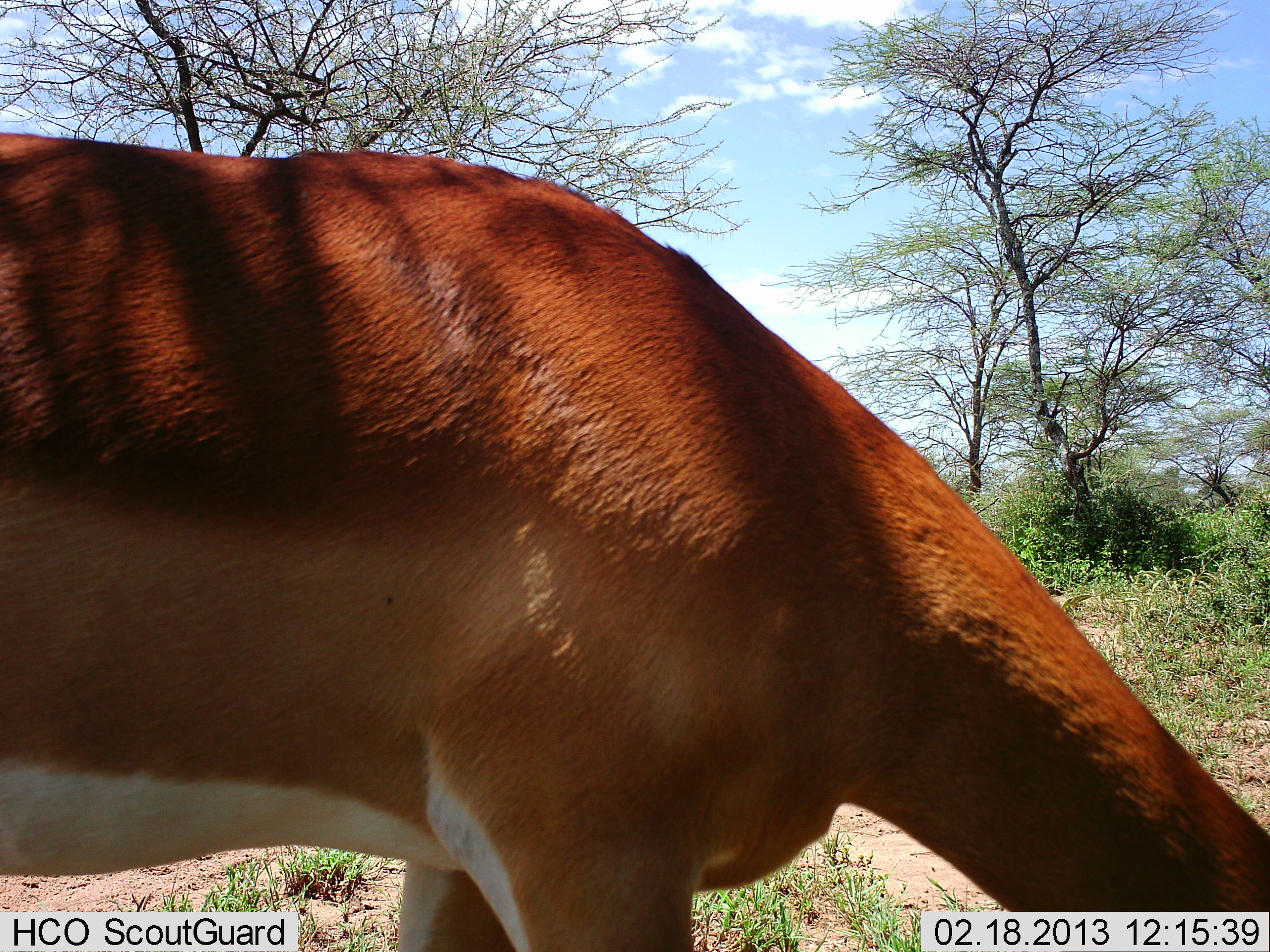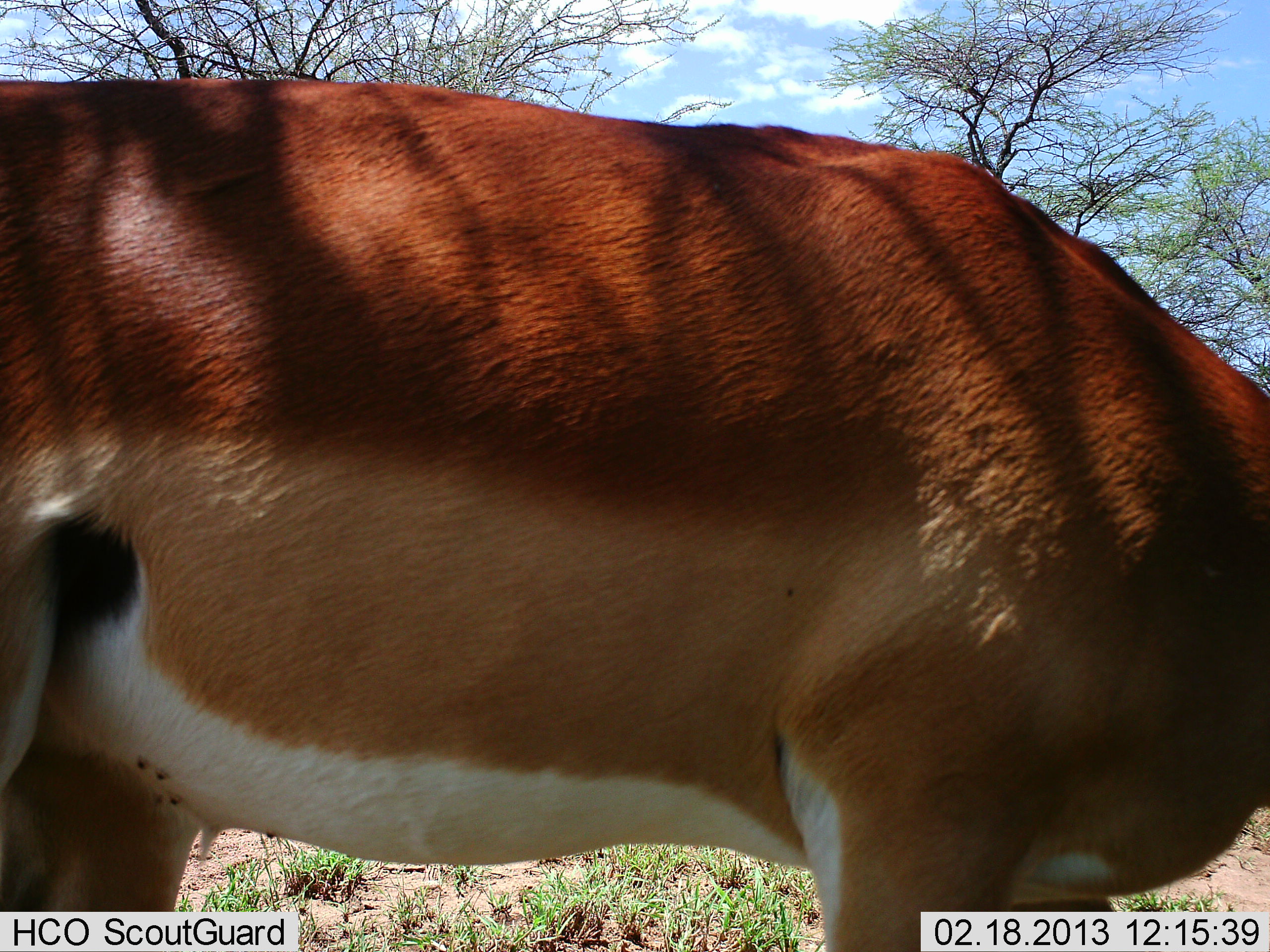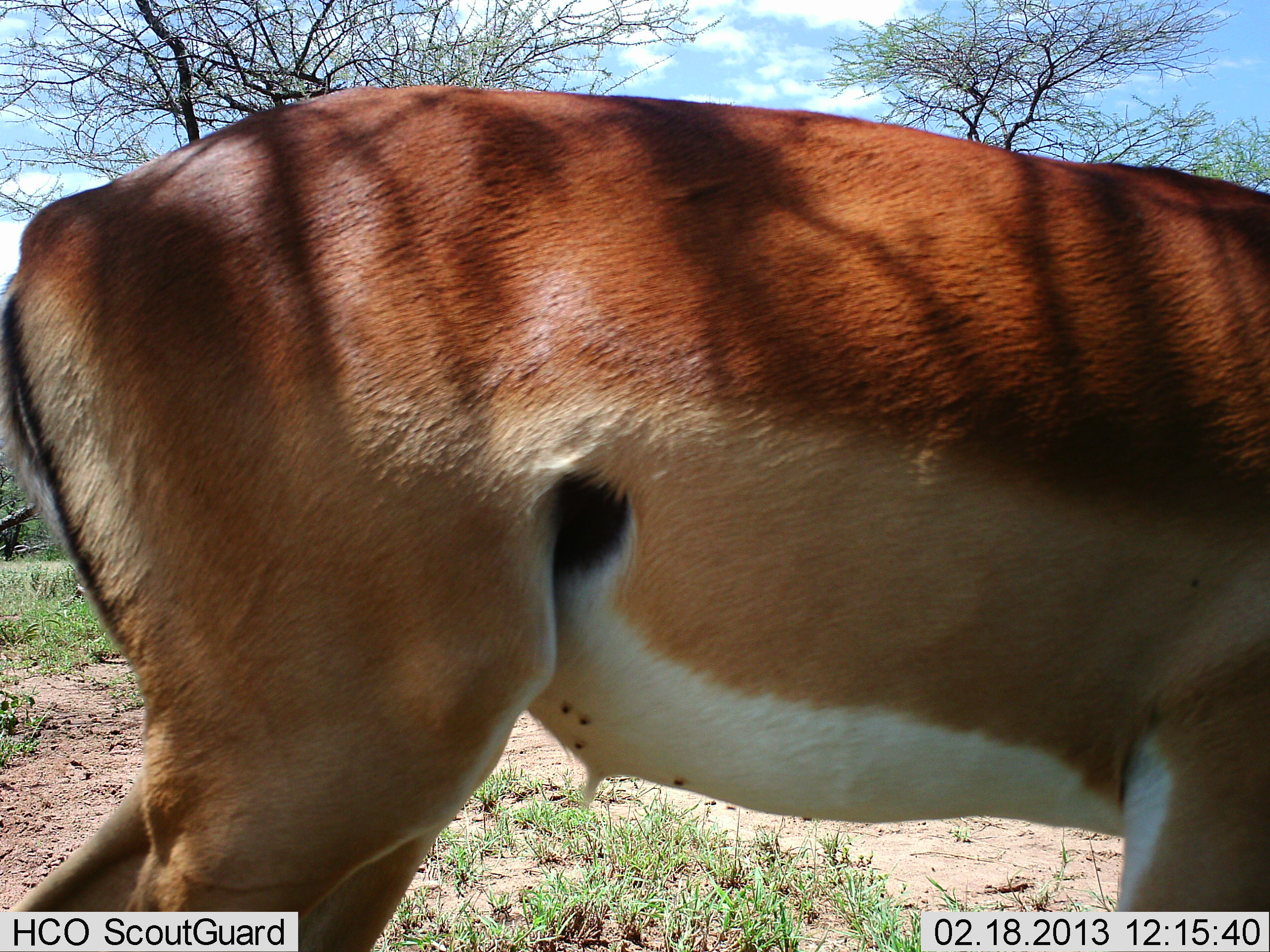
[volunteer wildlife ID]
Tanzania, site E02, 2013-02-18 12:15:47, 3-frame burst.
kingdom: Animalia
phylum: Chordata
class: Mammalia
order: Artiodactyla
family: Bovidae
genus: Aepyceros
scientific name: Aepyceros melampus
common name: impala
Impala (Aepyceros melampus), count 1. Behavior (volunteer vote fractions): standing 6%, resting 0%, moving 53%, interacting 0%. Young present (vote fraction): 0%. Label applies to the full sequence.